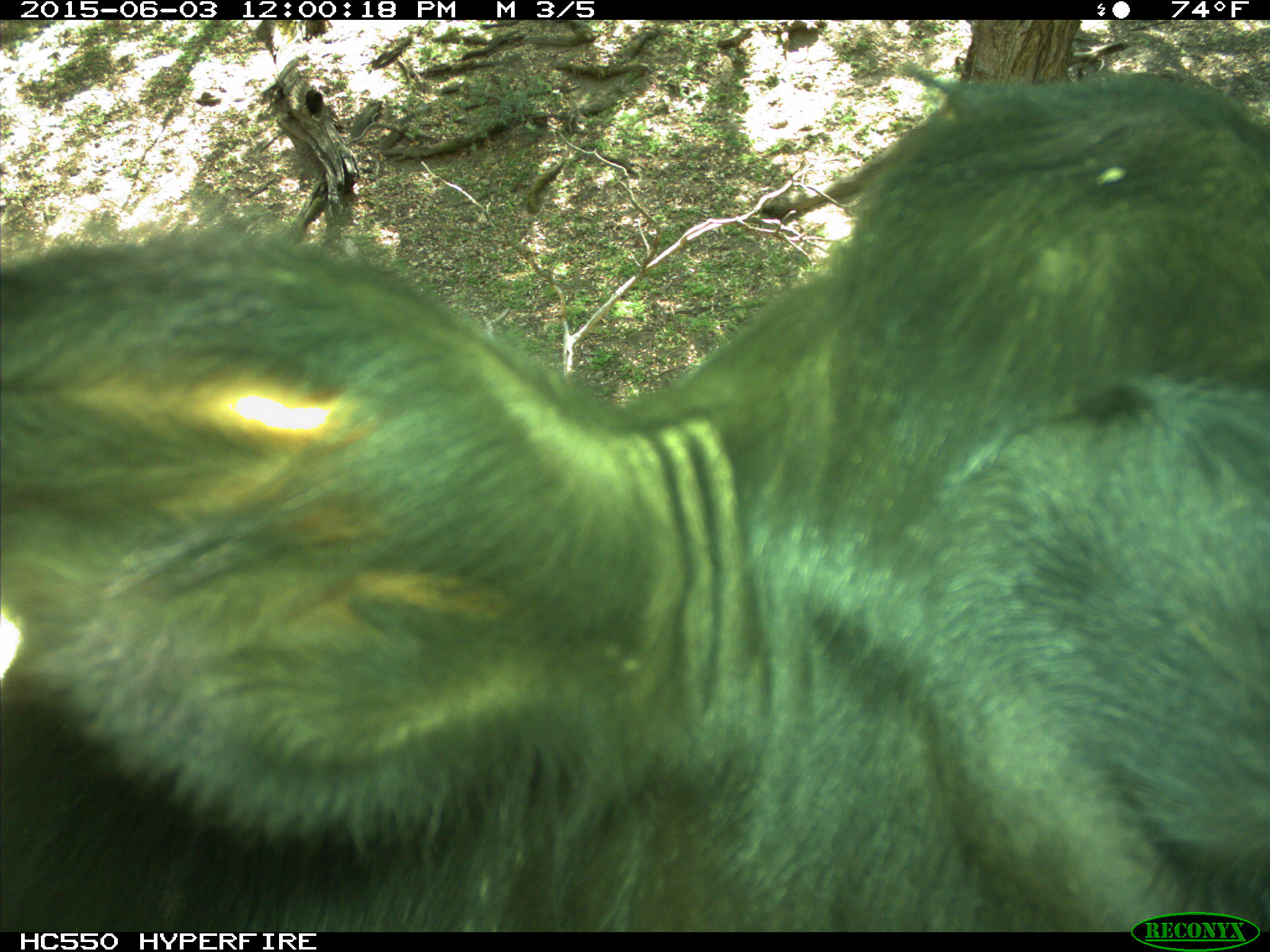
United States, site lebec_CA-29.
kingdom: Animalia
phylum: Chordata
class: Mammalia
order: Artiodactyla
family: Bovidae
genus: Bos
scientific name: Bos taurus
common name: domestic cow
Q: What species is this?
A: Bos taurus (domestic cow).